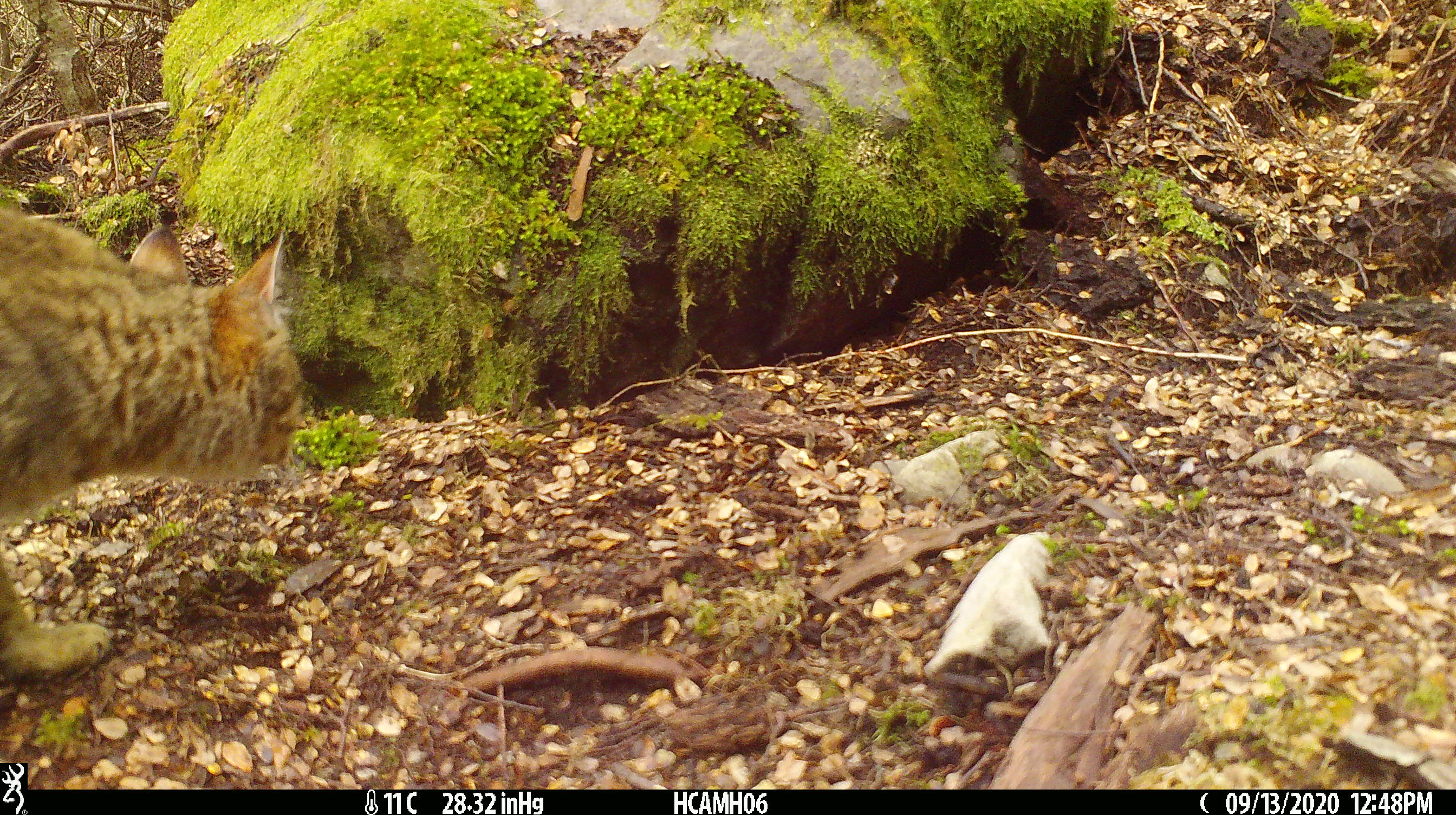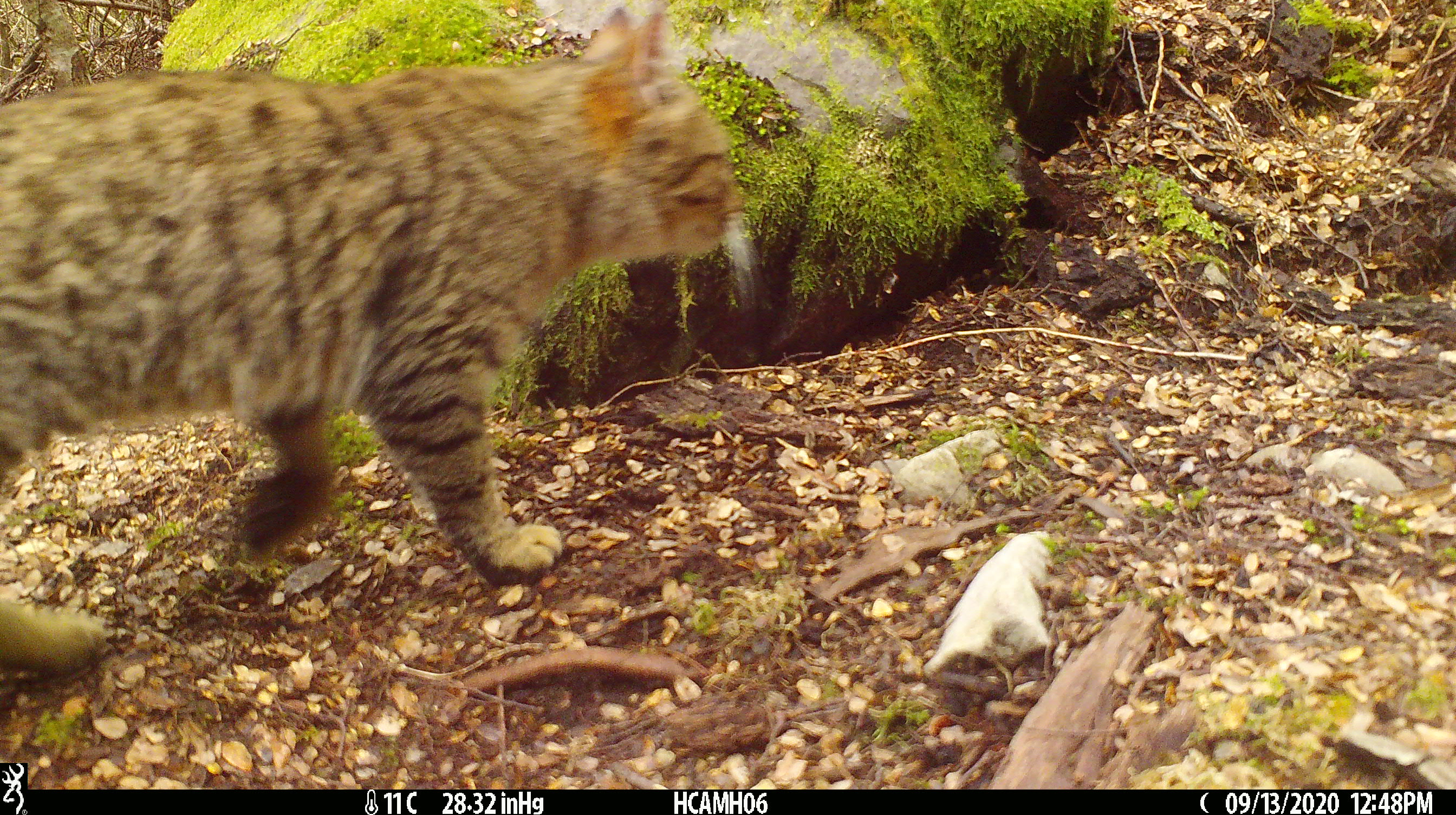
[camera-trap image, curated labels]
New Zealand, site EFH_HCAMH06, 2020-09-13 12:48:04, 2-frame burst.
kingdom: Animalia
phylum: Chordata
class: Mammalia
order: Carnivora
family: Felidae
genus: Felis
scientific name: Felis catus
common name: domestic cat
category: cat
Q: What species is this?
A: Cat (domestic cat) (Felis catus).